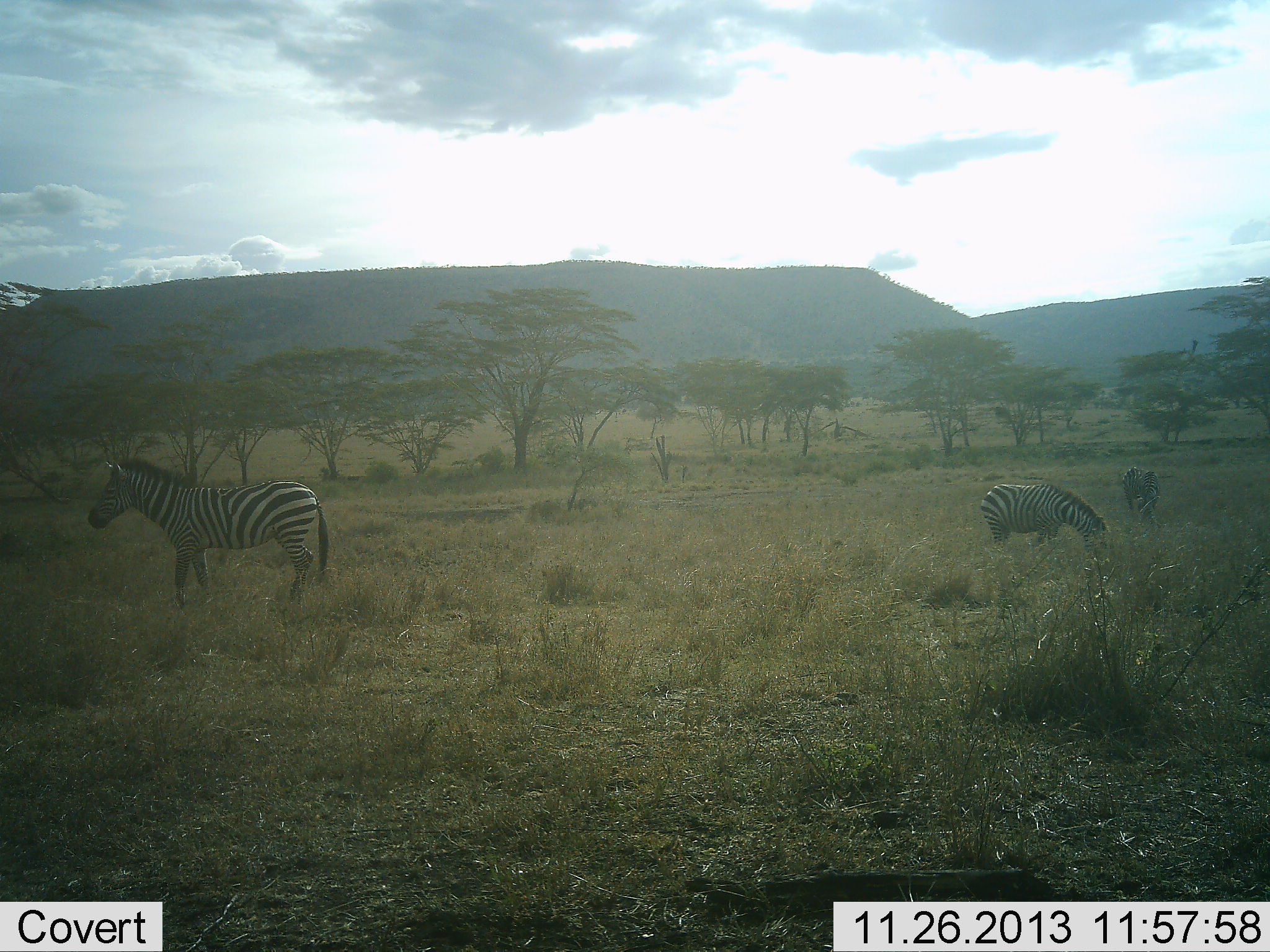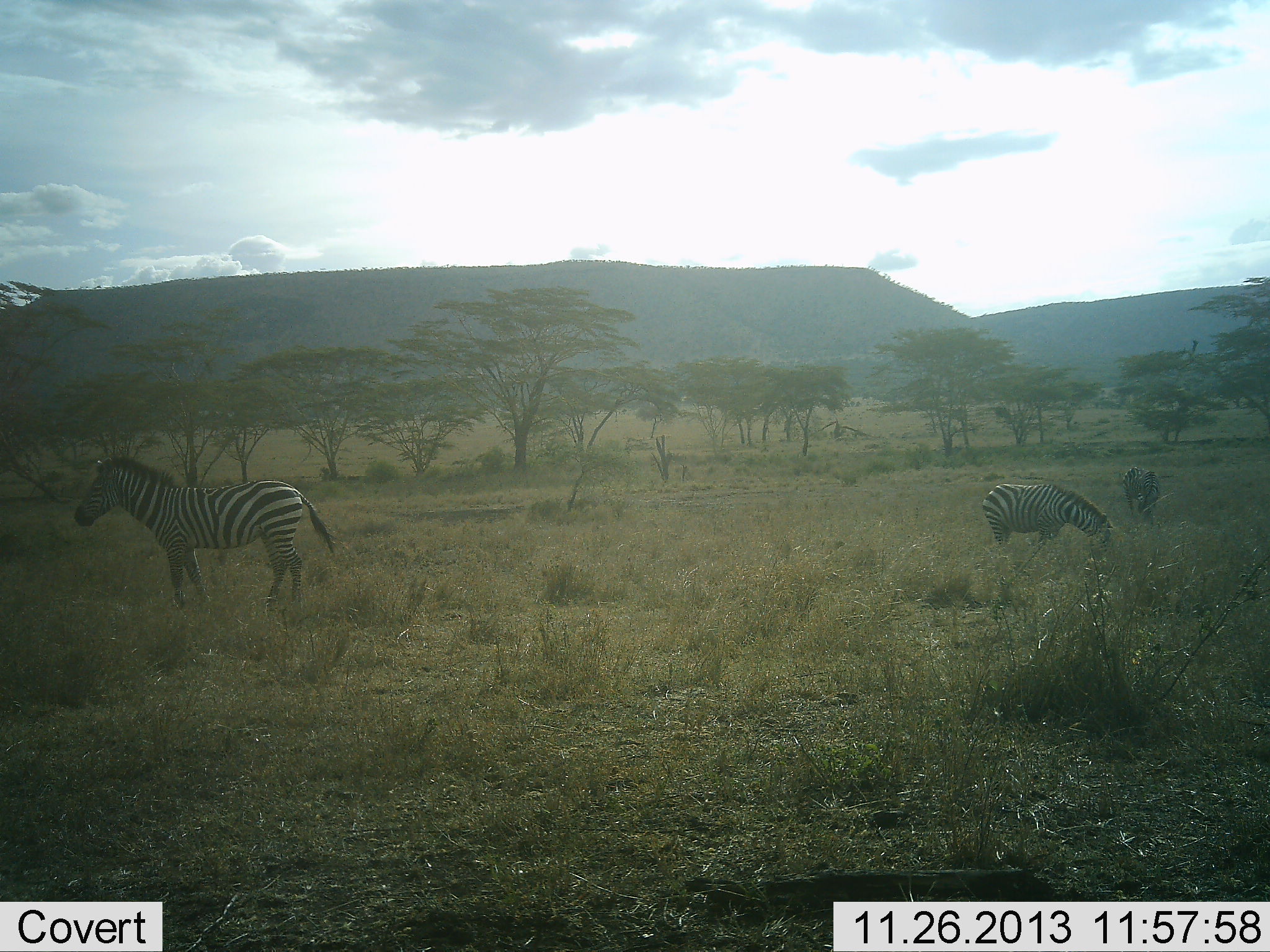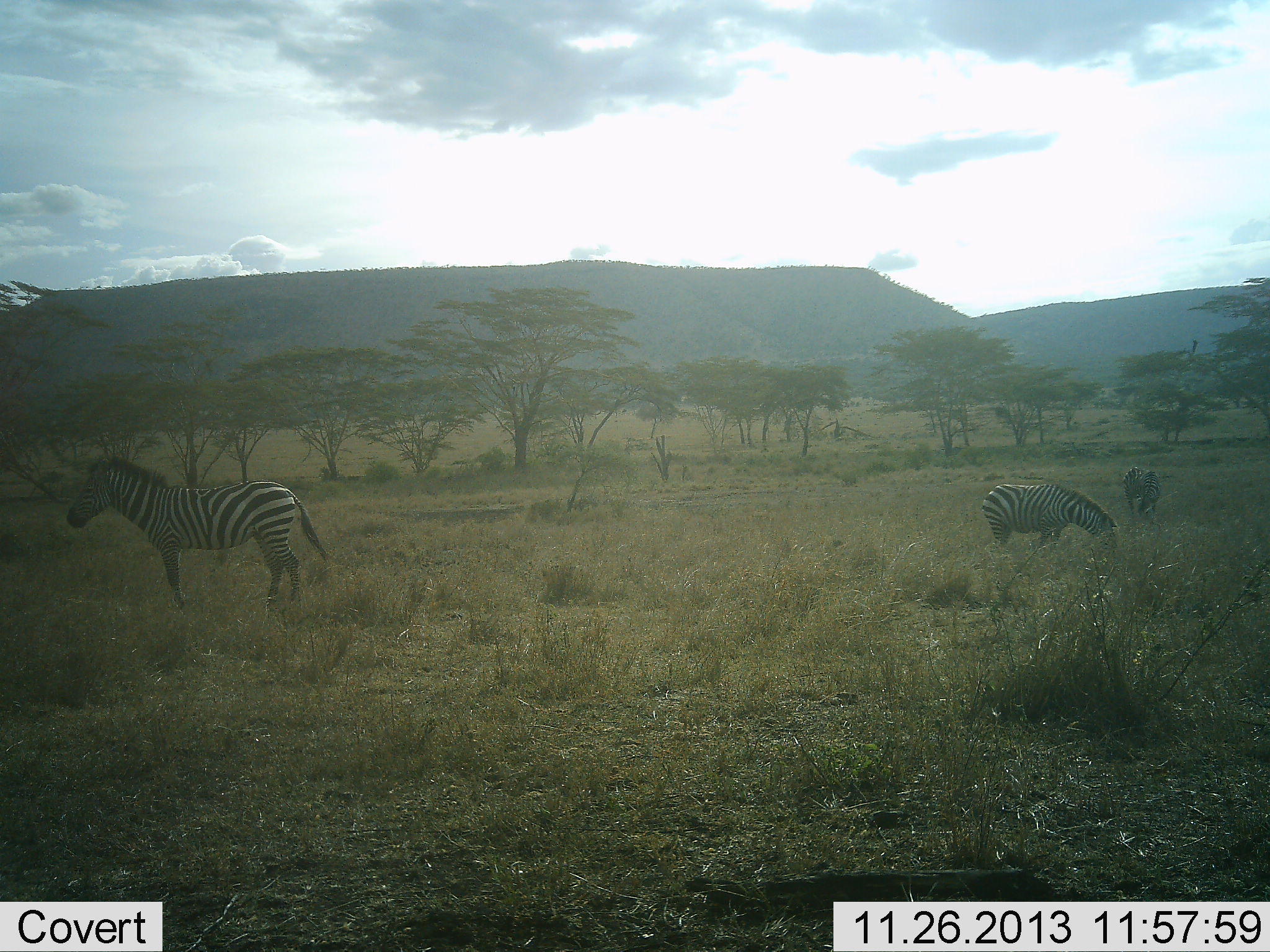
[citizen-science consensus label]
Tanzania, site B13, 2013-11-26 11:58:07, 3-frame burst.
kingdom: Animalia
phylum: Chordata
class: Mammalia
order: Perissodactyla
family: Equidae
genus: Equus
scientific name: Equus quagga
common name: plains zebra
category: zebra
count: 3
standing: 60%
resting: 0%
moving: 30%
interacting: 0%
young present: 0%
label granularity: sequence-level